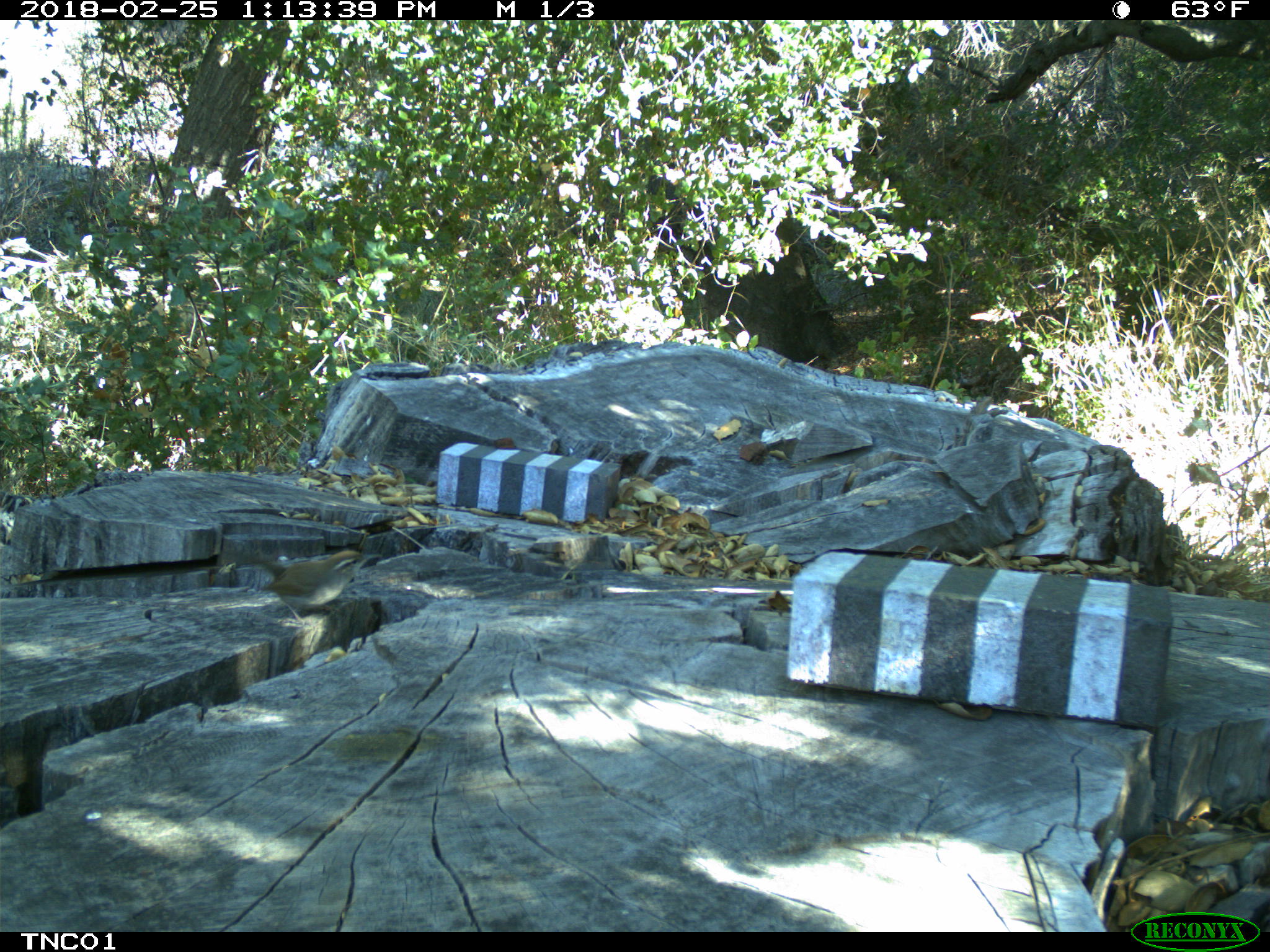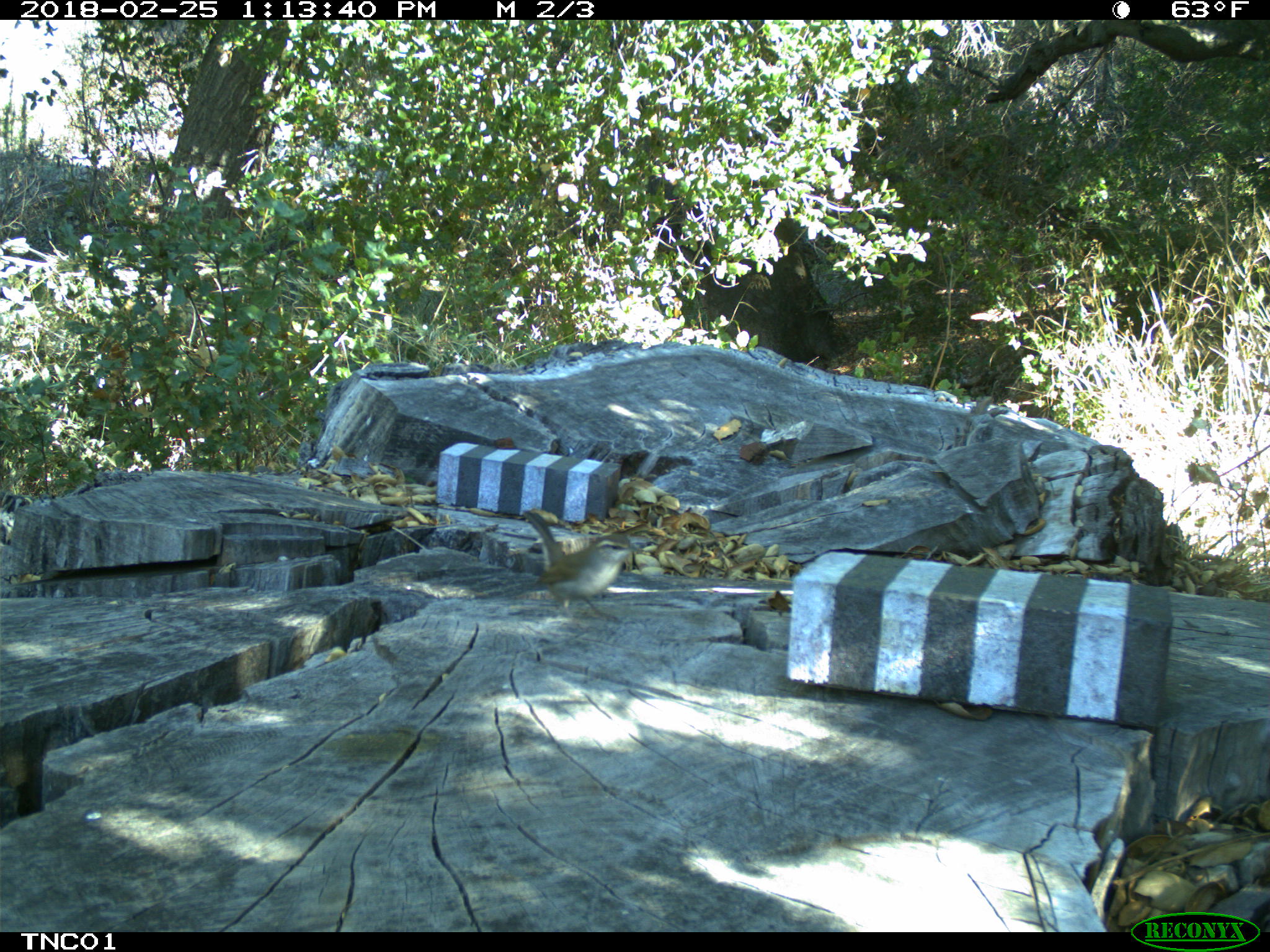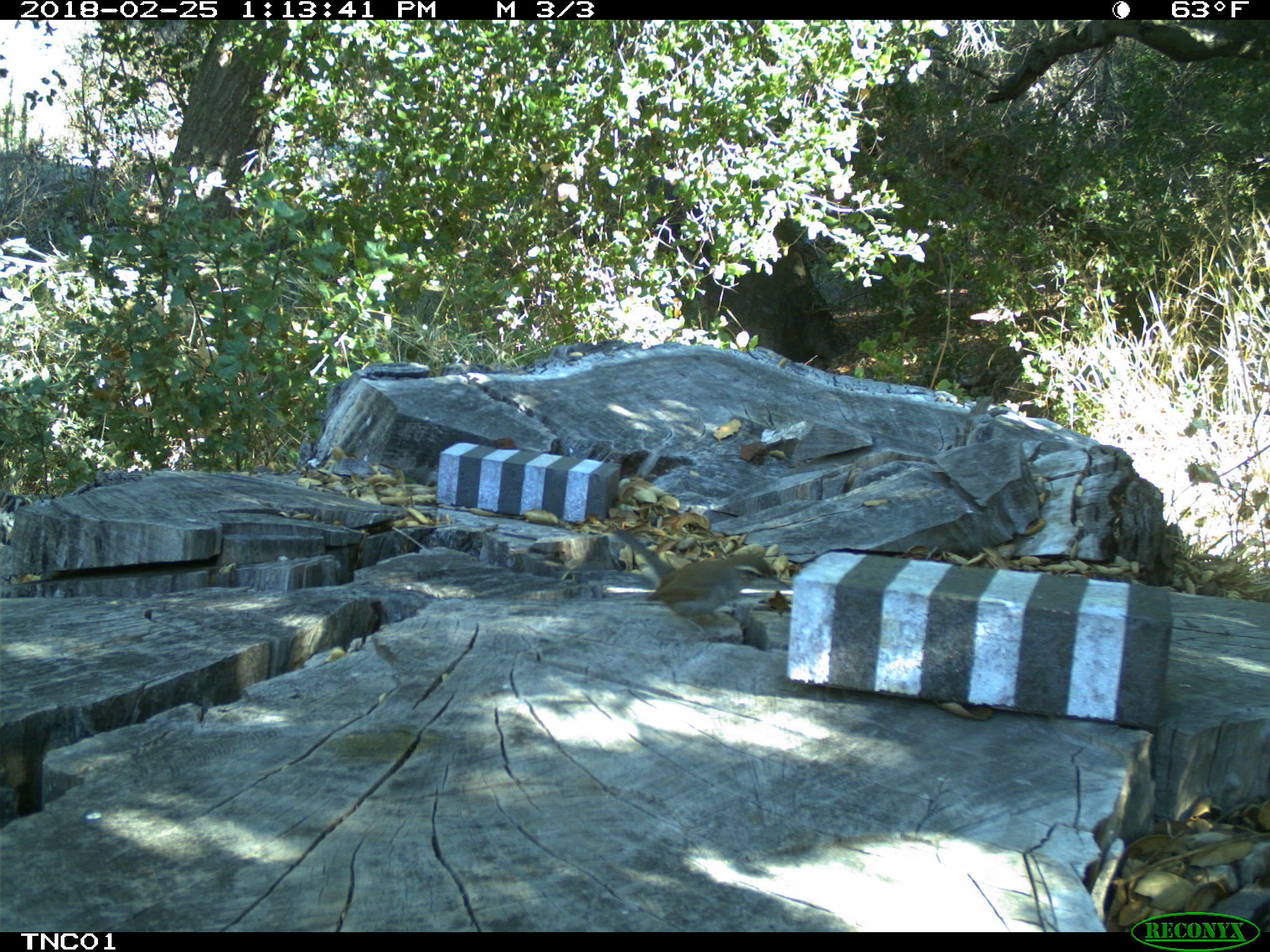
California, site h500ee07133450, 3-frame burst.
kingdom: Animalia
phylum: Chordata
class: Aves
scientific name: Aves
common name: bird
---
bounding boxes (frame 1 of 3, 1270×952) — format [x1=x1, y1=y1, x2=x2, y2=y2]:
bird: [x1=229, y1=550, x2=383, y2=628]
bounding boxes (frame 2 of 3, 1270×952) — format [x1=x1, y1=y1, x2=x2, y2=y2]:
bird: [x1=523, y1=508, x2=650, y2=622]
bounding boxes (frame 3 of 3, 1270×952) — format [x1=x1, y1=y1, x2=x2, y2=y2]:
bird: [x1=614, y1=529, x2=790, y2=641]